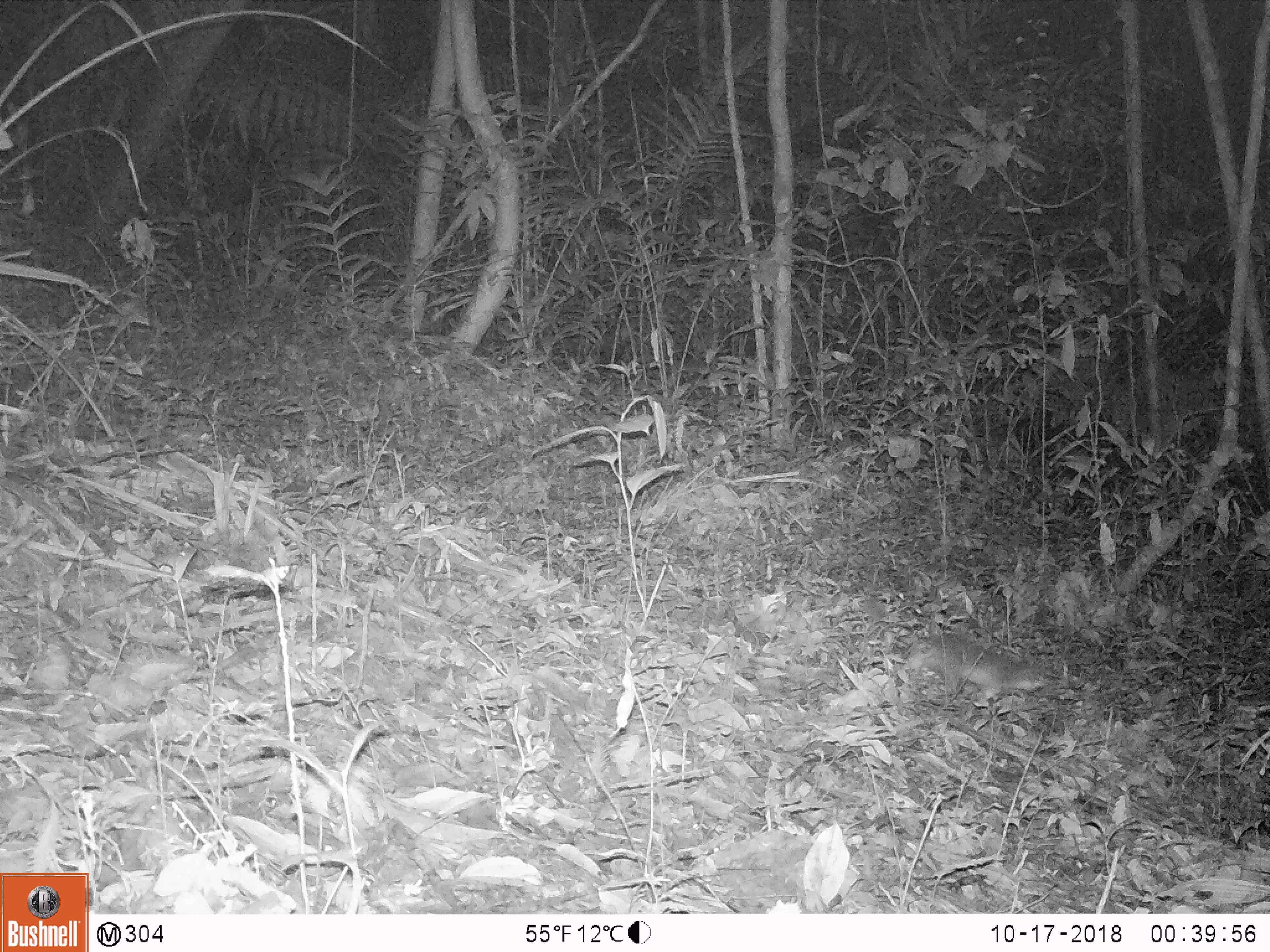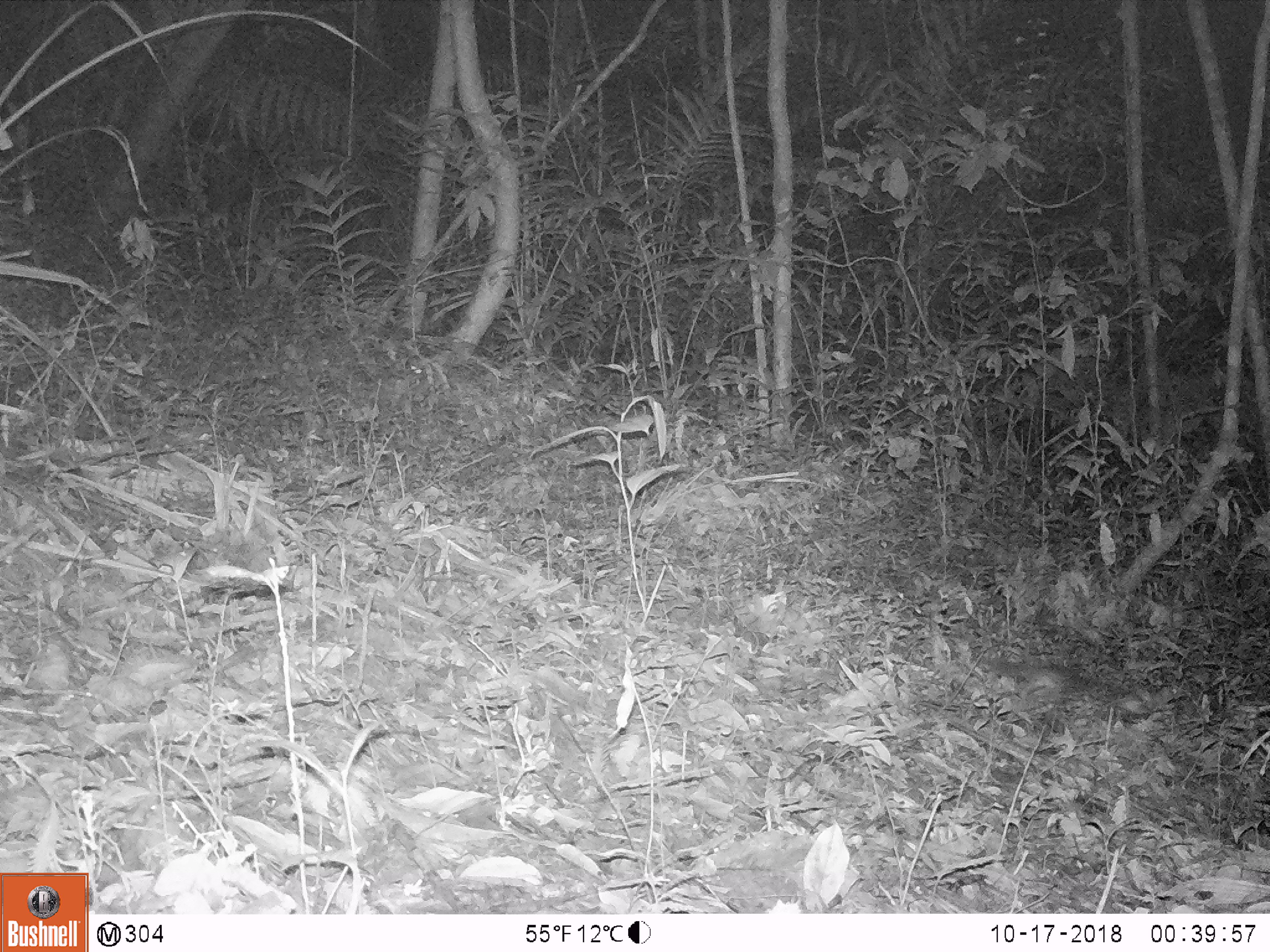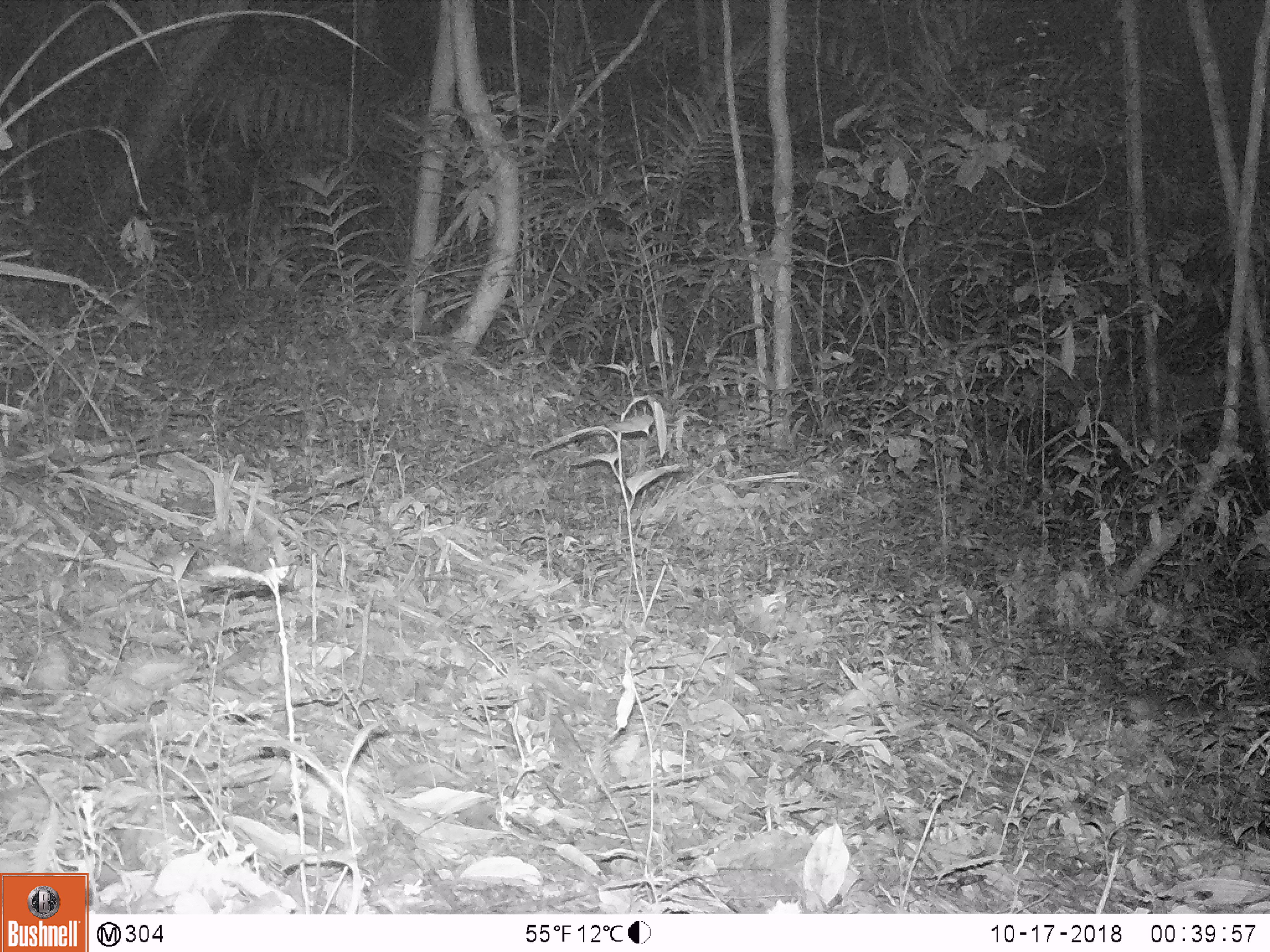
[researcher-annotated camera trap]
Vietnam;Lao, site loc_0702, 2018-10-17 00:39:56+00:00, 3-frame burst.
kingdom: Animalia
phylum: Chordata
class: Mammalia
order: Carnivora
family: Mustelidae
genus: Melogale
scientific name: Melogale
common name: ferret badger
Ferret badger (Melogale). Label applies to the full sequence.